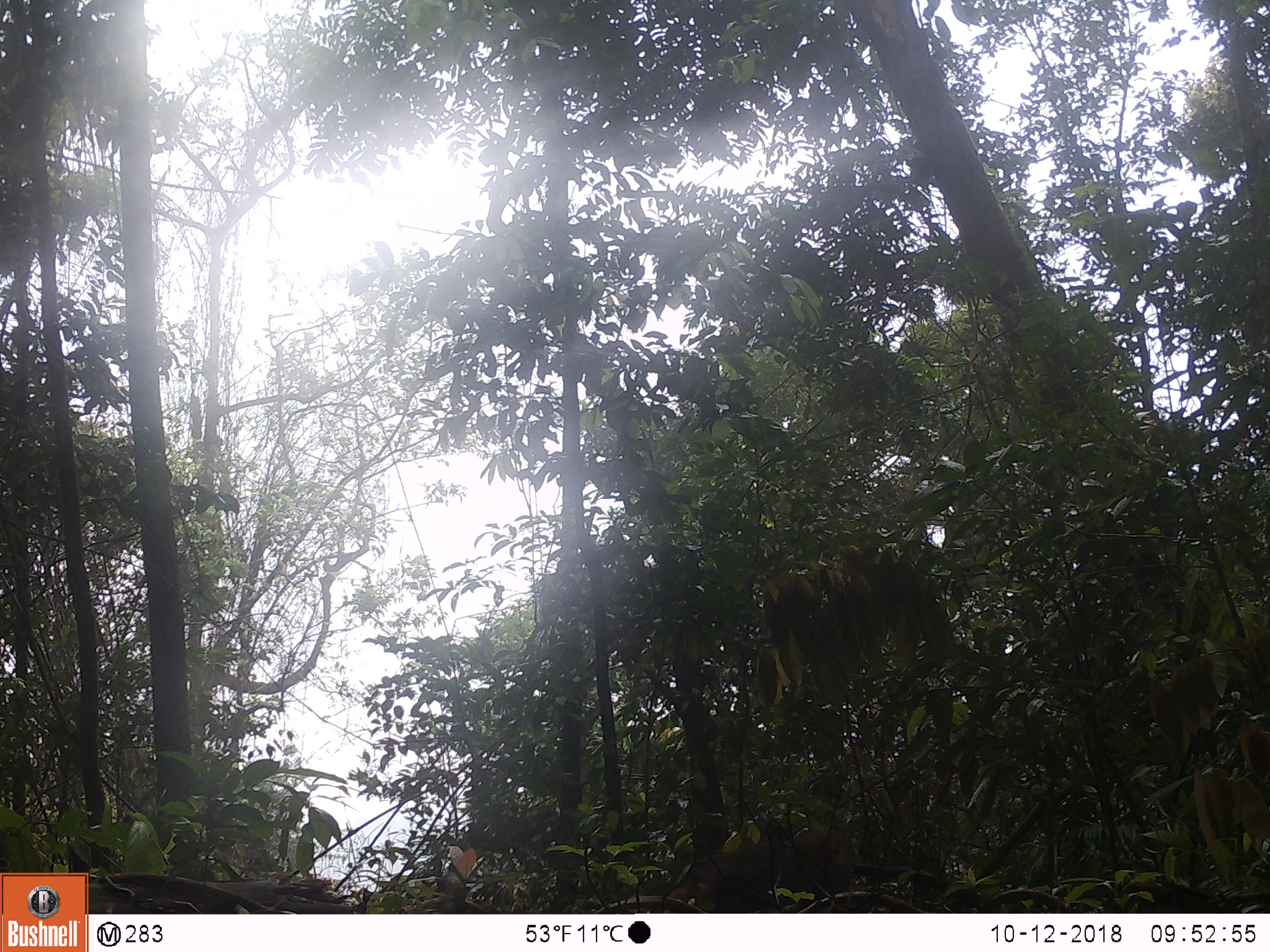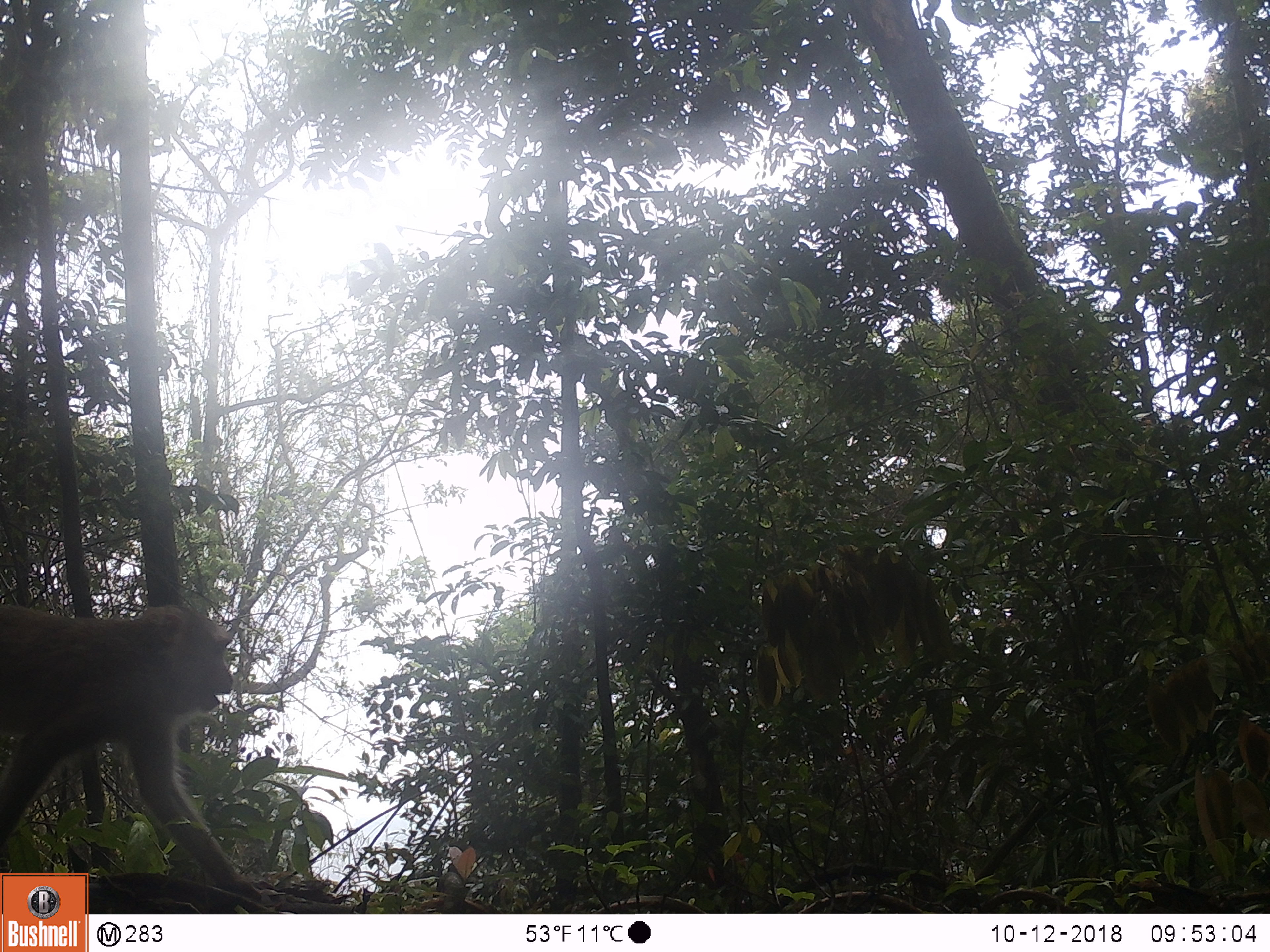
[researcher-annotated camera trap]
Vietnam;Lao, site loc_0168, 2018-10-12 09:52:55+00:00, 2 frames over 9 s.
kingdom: Animalia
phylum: Chordata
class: Mammalia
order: Primates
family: Cercopithecidae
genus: Macaca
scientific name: Macaca nemestrina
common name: pig-tailed macaque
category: pig tailed macaque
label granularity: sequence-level